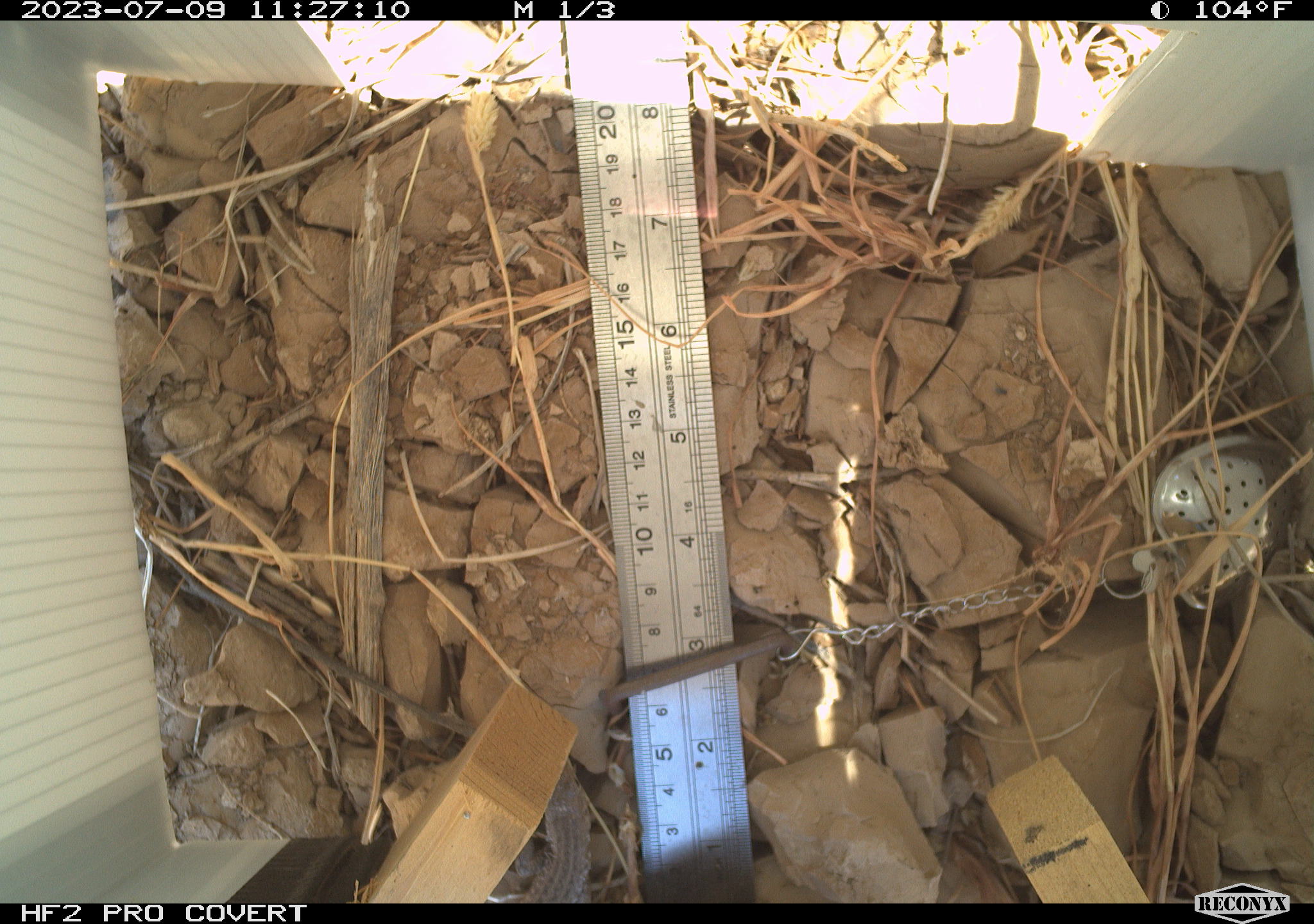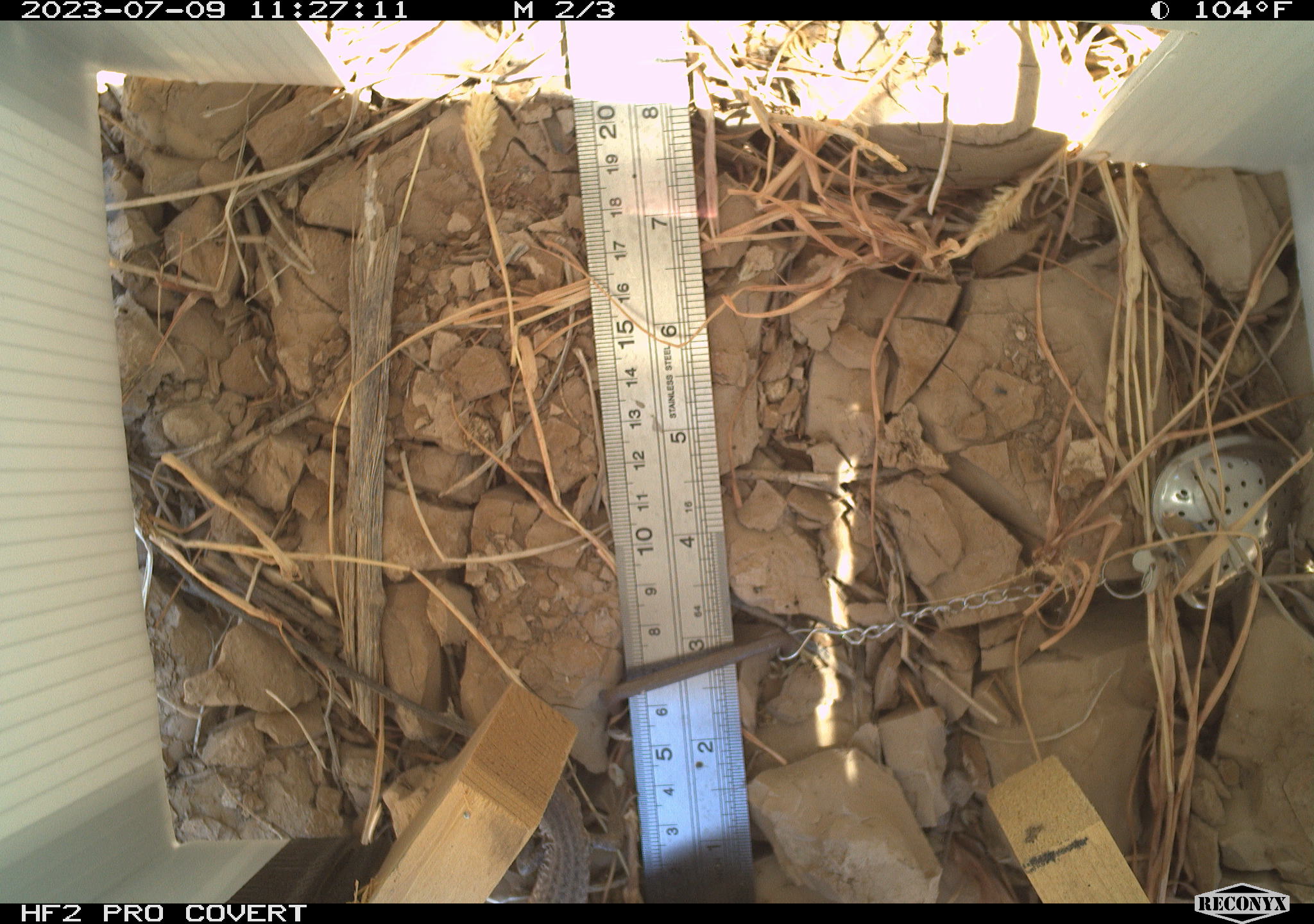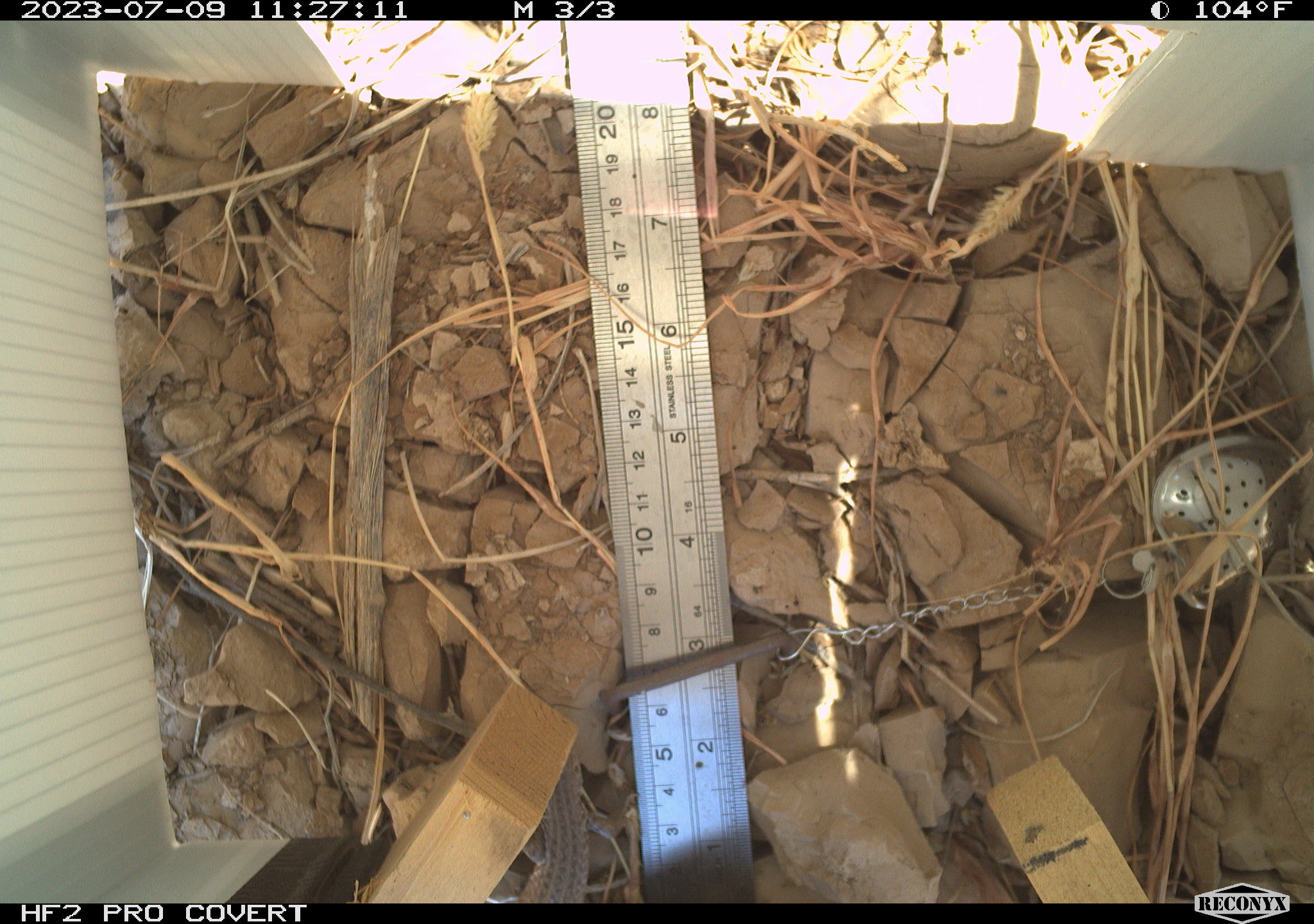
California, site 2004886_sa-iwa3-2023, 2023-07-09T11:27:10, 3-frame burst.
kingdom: Animalia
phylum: Chordata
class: Reptilia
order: Squamata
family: Teiidae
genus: Aspidoscelis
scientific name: Aspidoscelis tigris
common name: western whiptail